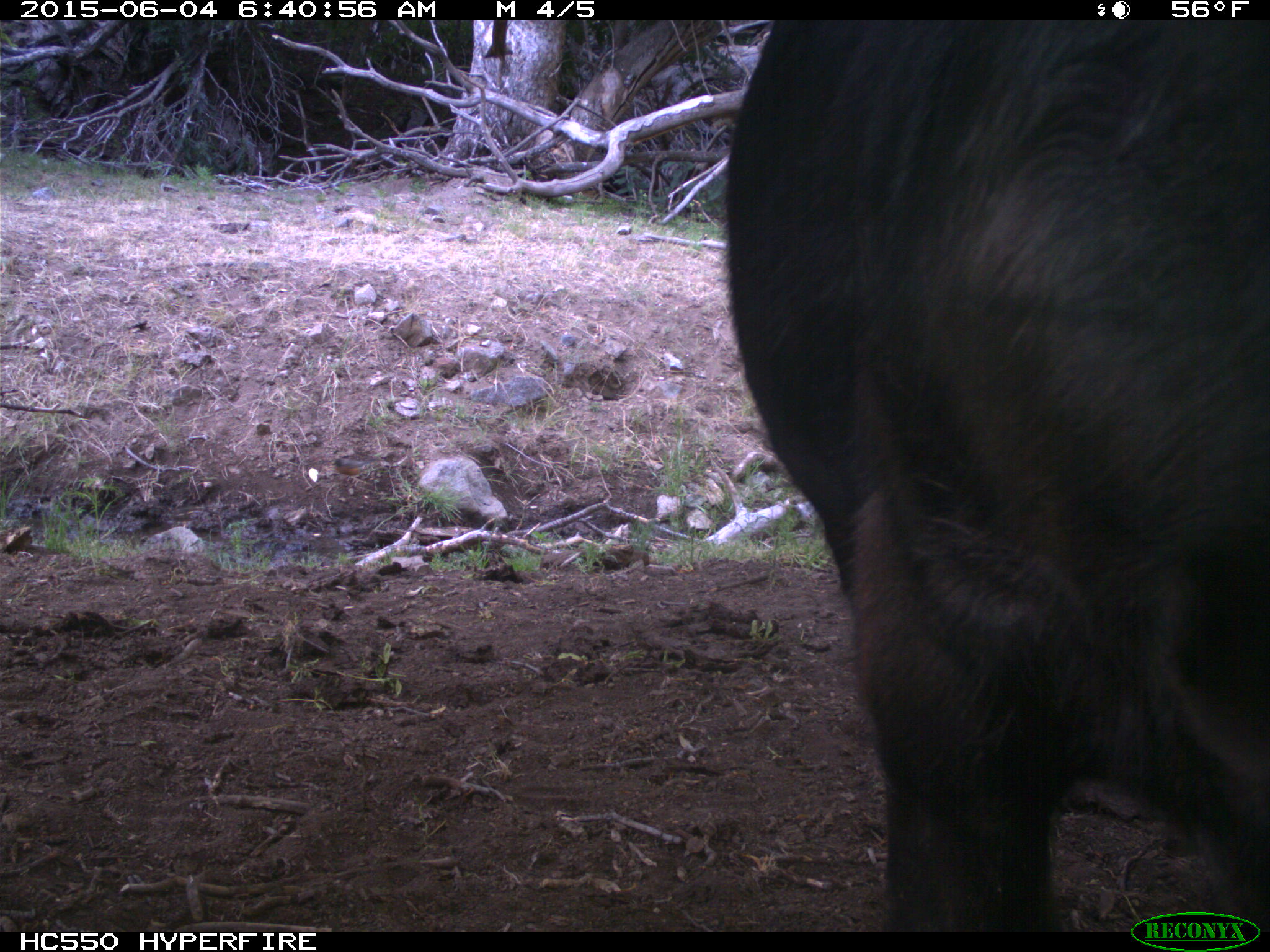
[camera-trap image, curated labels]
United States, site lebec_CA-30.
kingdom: Animalia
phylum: Chordata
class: Mammalia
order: Artiodactyla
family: Bovidae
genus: Bos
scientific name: Bos taurus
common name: domestic cow